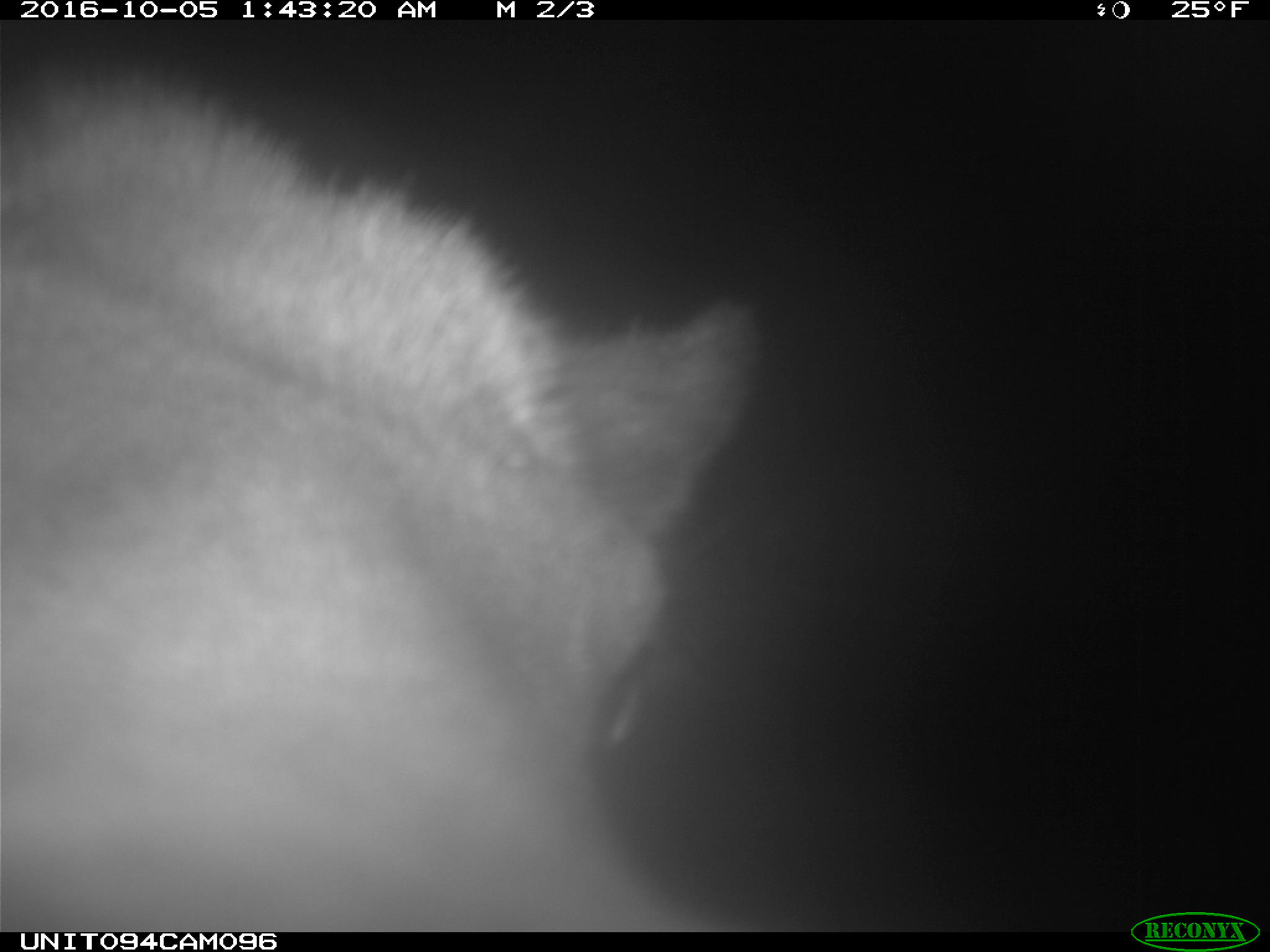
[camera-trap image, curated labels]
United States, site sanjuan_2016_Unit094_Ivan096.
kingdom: Animalia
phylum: Chordata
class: Mammalia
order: Artiodactyla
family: Cervidae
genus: Cervus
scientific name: Cervus elaphus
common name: red deer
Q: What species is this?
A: Cervus elaphus (red deer).